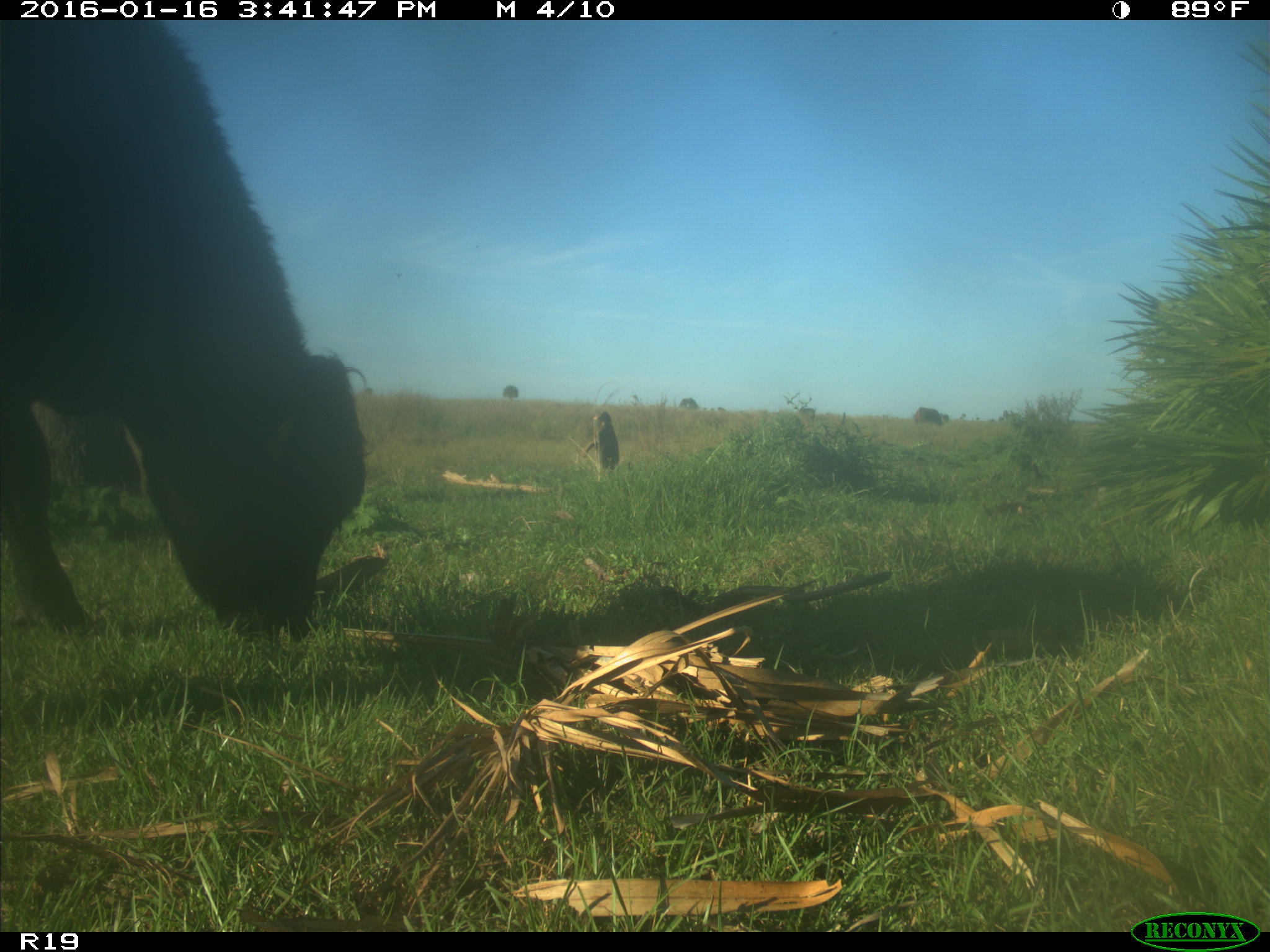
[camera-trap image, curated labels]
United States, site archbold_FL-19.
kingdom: Animalia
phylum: Chordata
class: Mammalia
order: Artiodactyla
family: Bovidae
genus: Bos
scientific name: Bos taurus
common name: domestic cow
Bos taurus (domestic cow).